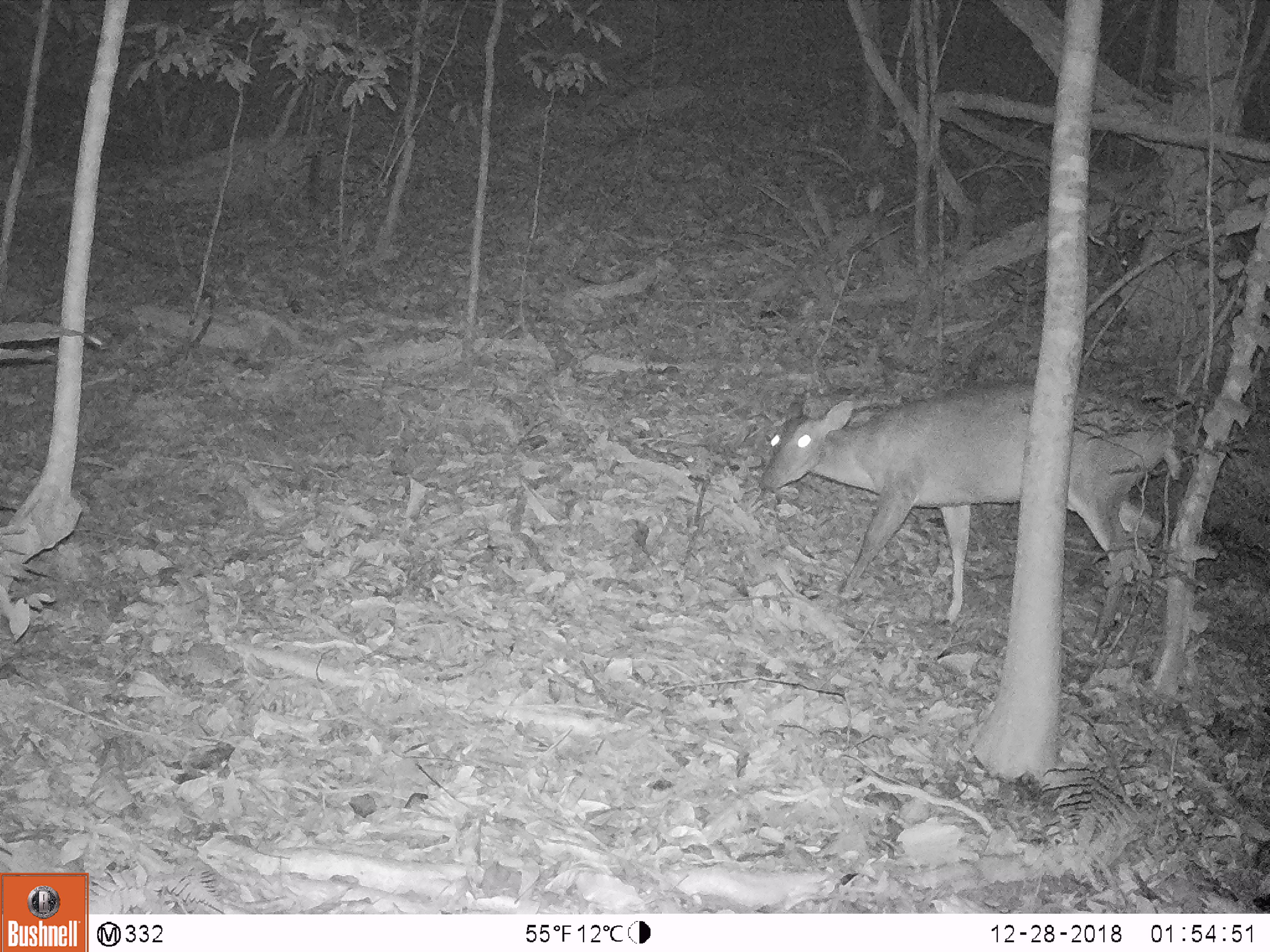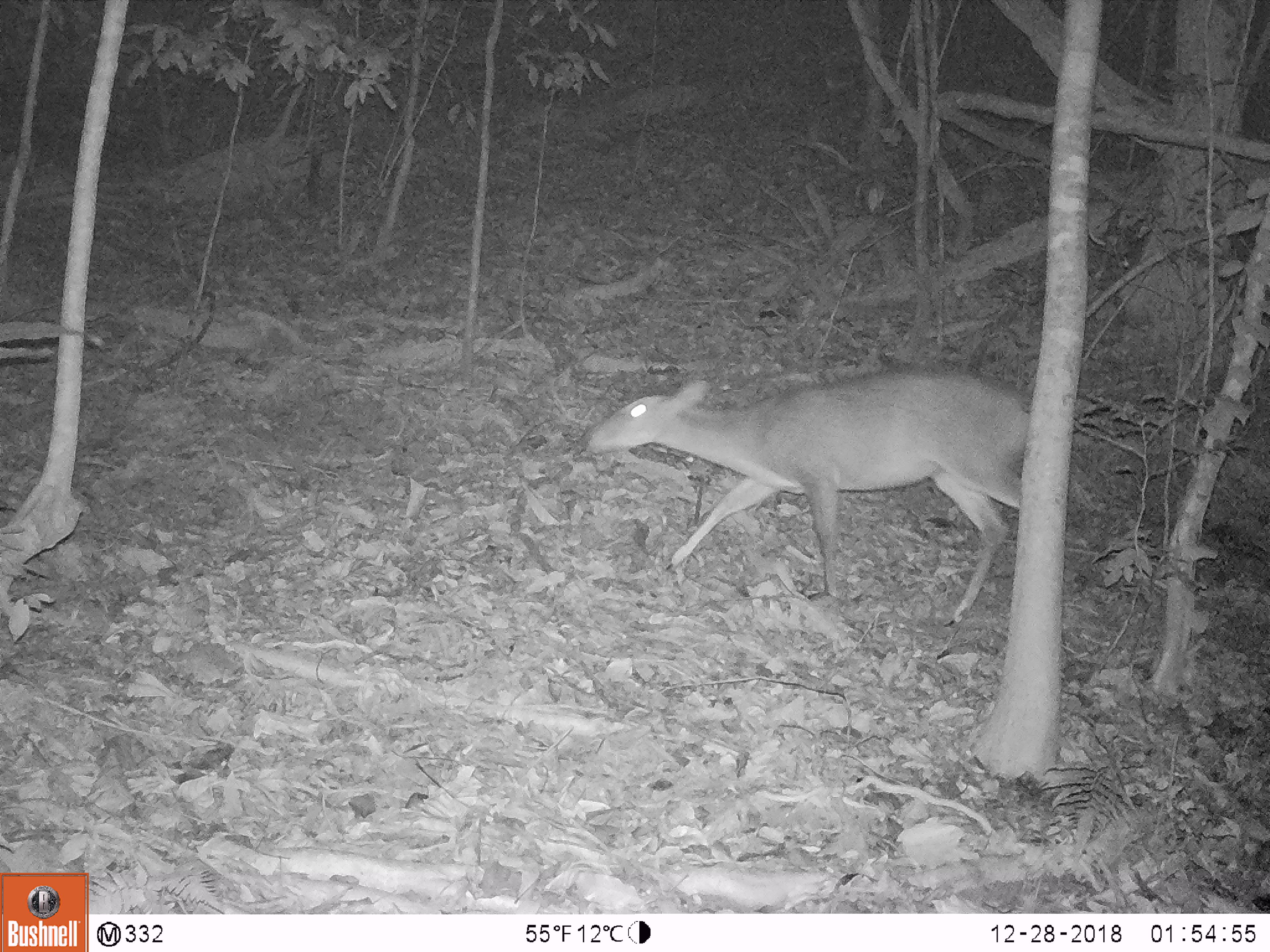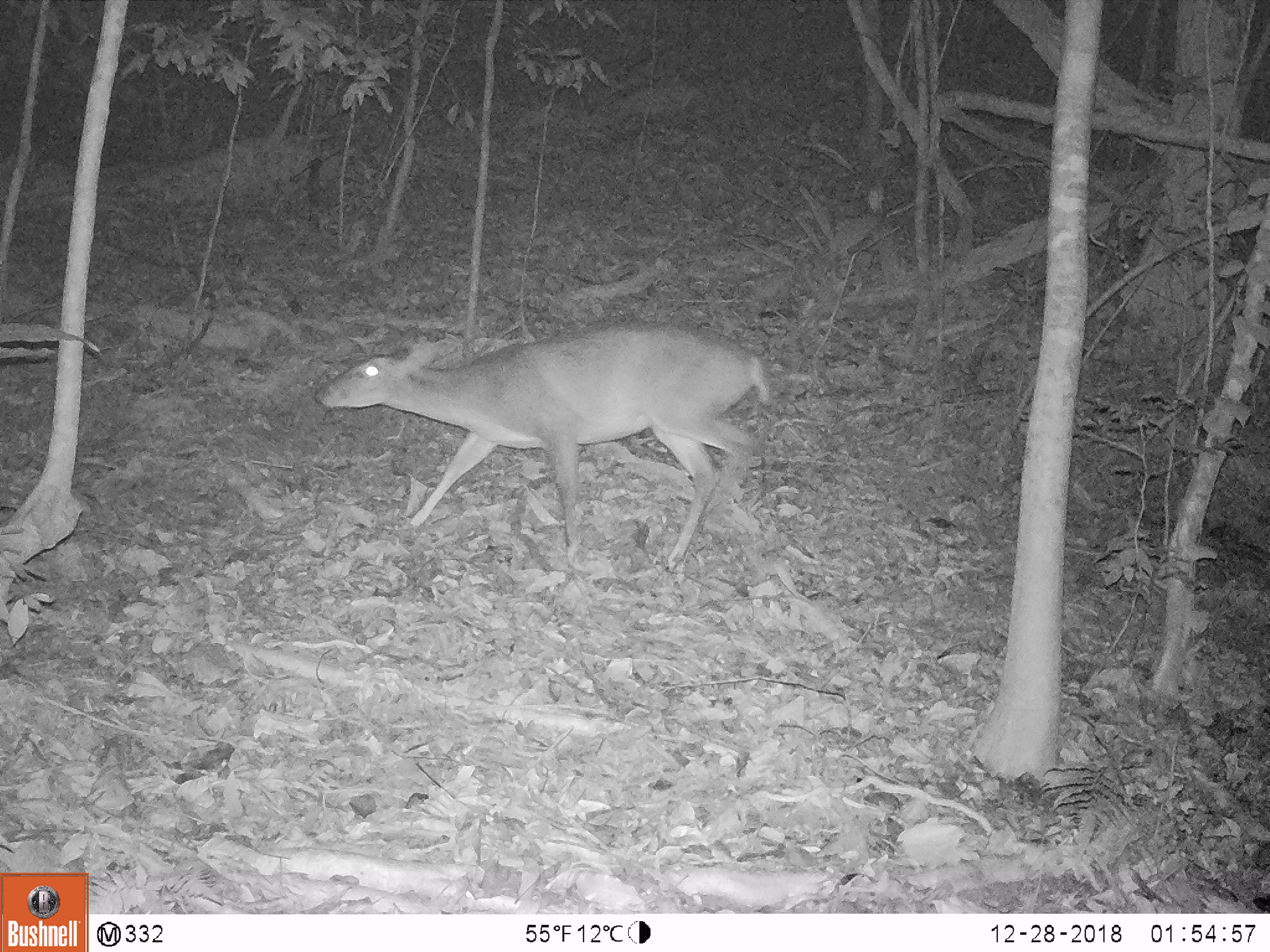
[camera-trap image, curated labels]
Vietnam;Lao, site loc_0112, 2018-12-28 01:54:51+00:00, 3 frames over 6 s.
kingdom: Animalia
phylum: Chordata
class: Mammalia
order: Artiodactyla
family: Cervidae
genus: Muntiacus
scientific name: Muntiacus vuquangensis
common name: large-antlered muntjac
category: large antlered muntjac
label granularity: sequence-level